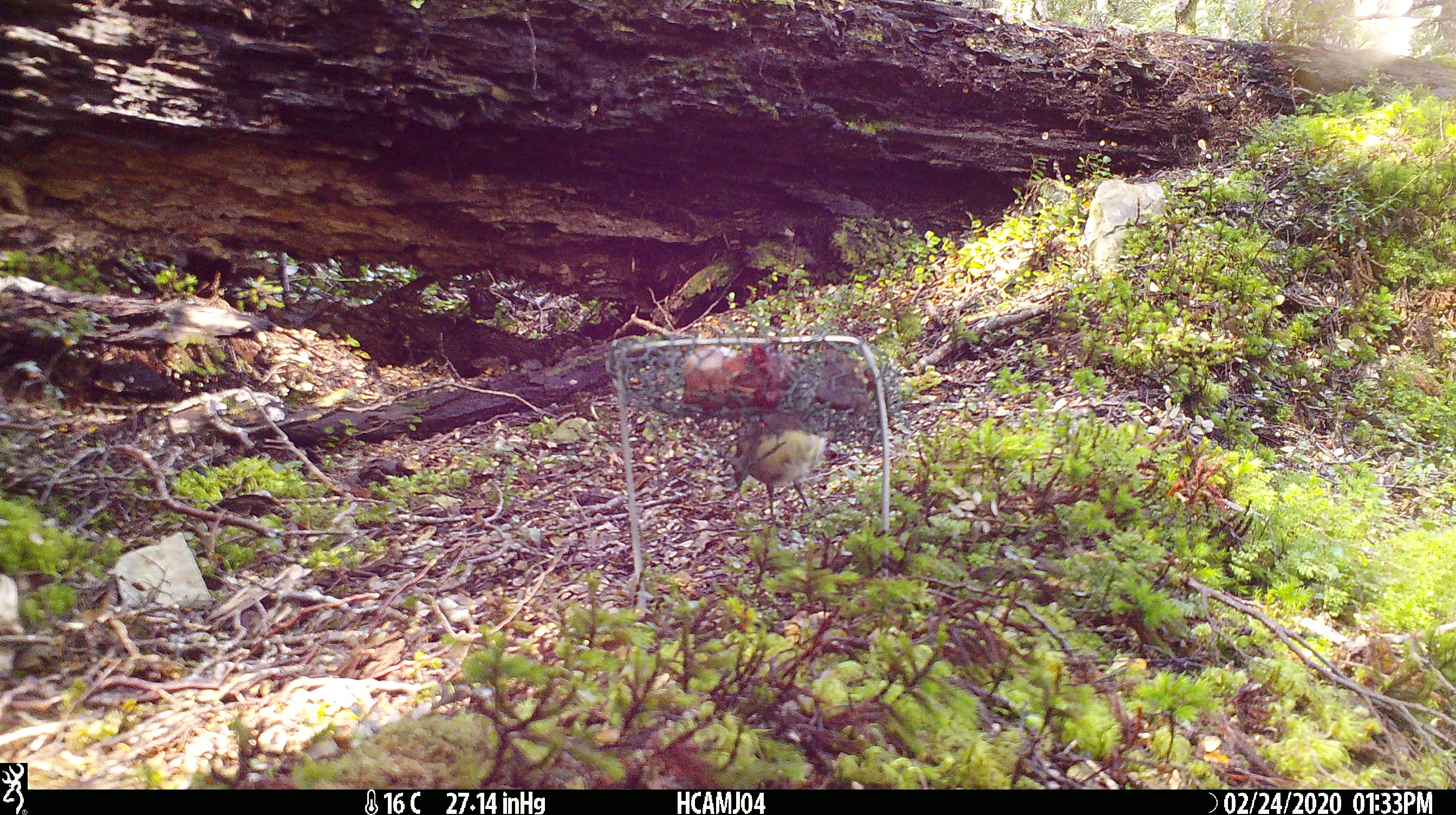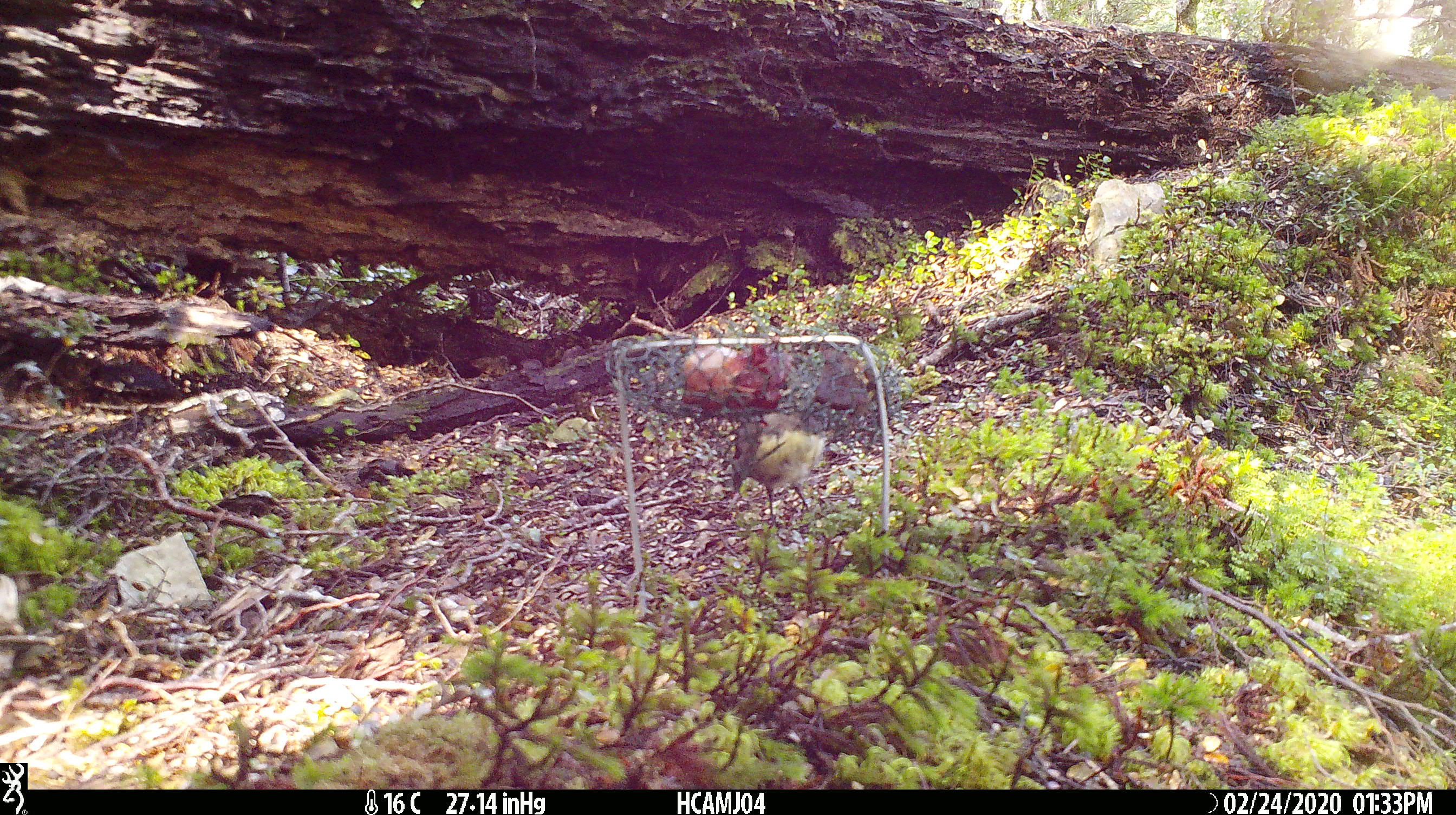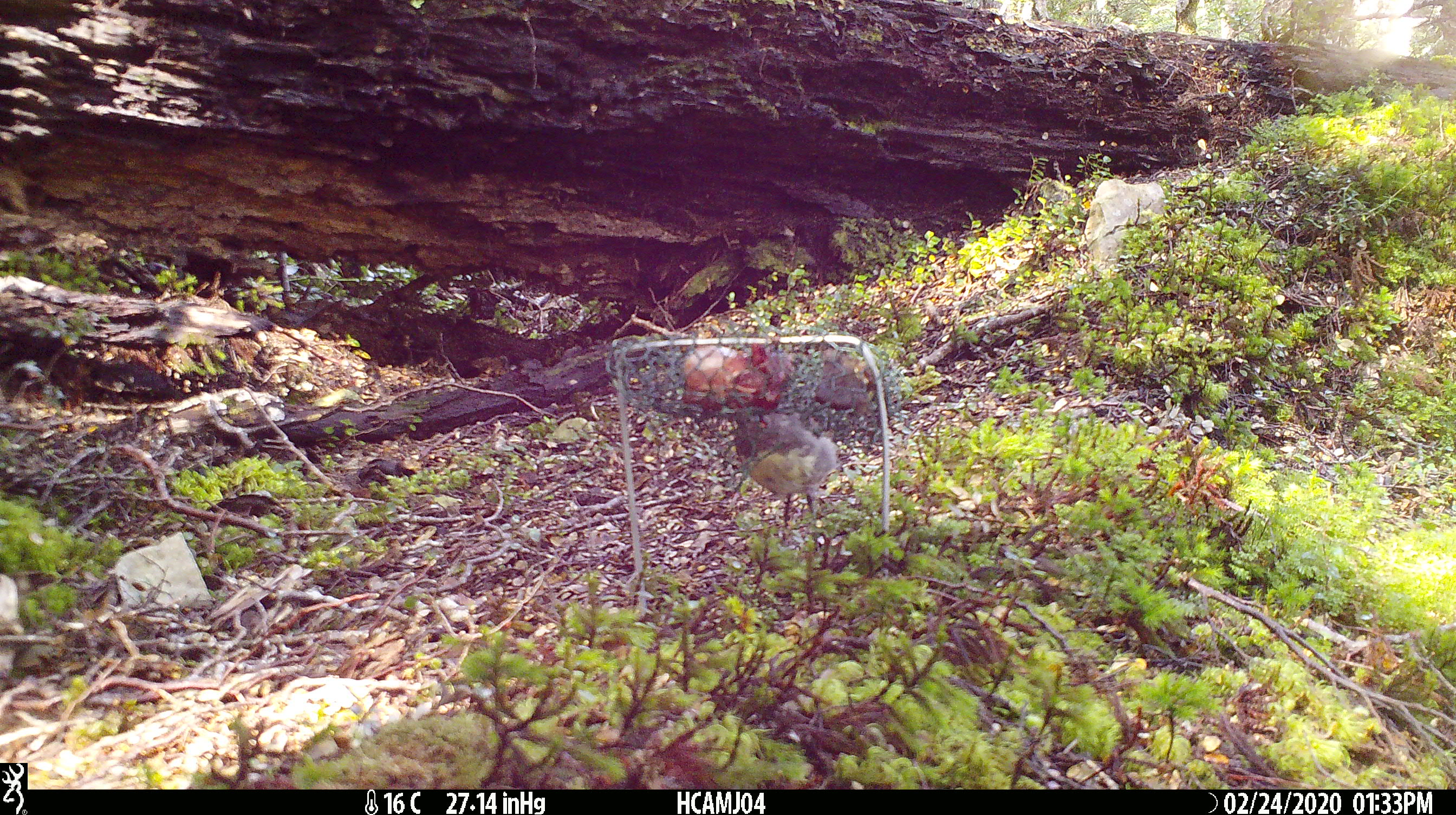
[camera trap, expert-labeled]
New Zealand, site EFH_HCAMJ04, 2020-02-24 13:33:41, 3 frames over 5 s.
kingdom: Animalia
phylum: Chordata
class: Aves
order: Passeriformes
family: Petroicidae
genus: Petroica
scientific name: Petroica australis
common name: new zealand robin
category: robin